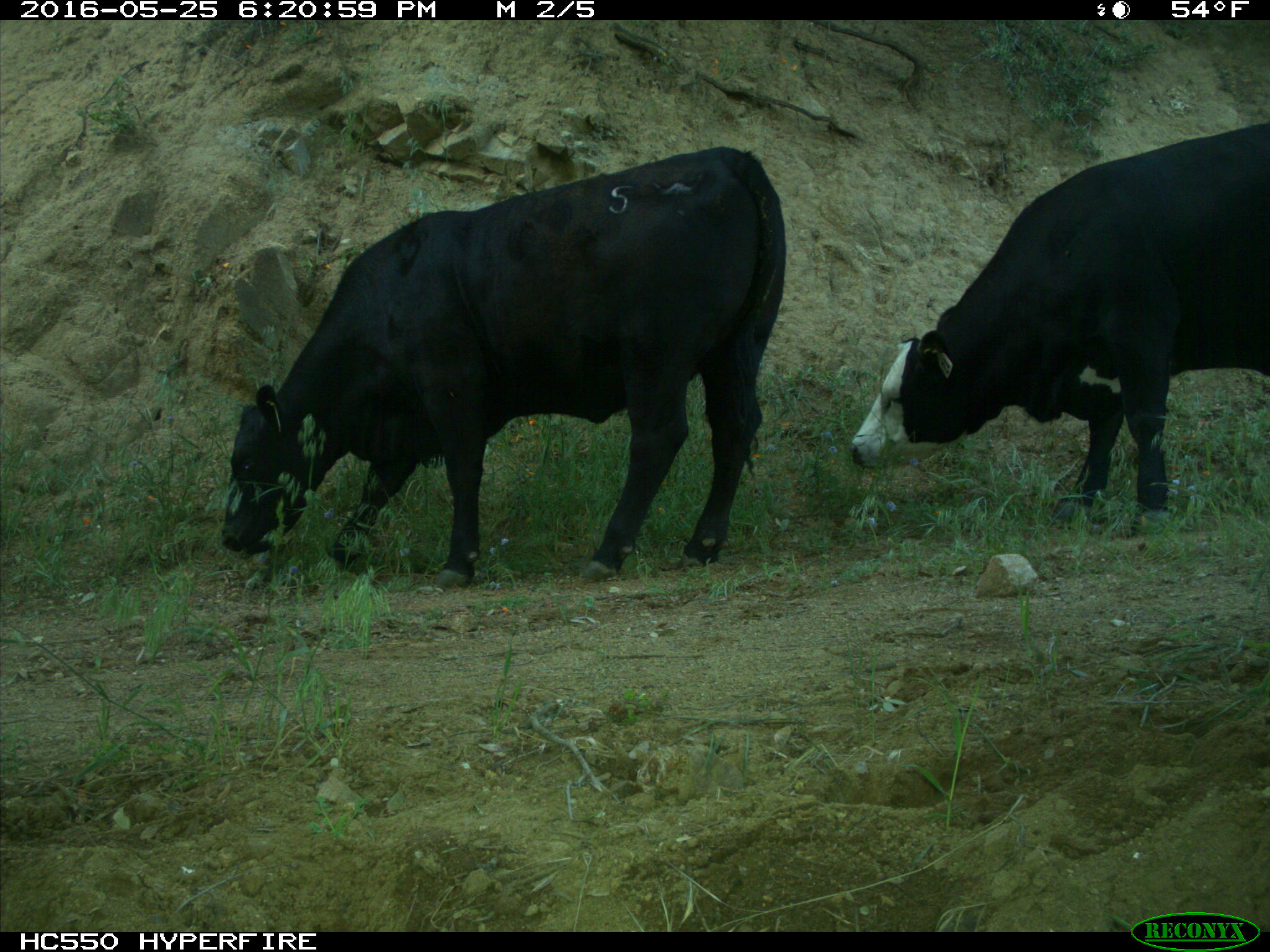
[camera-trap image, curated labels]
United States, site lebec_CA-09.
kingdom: Animalia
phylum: Chordata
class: Mammalia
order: Artiodactyla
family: Bovidae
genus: Bos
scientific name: Bos taurus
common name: domestic cow